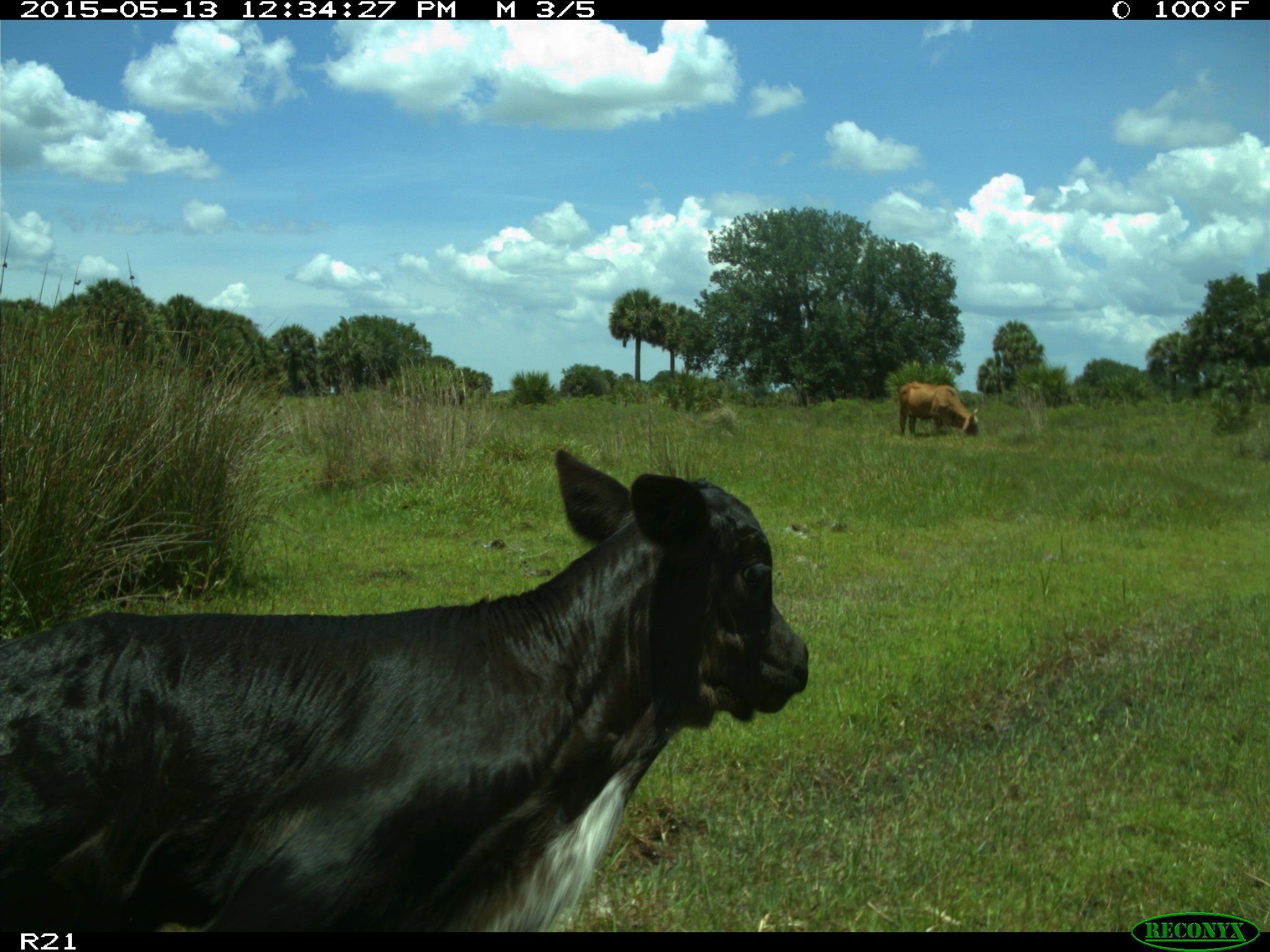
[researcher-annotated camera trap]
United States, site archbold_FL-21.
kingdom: Animalia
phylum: Chordata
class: Mammalia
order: Artiodactyla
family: Bovidae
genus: Bos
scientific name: Bos taurus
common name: domestic cow